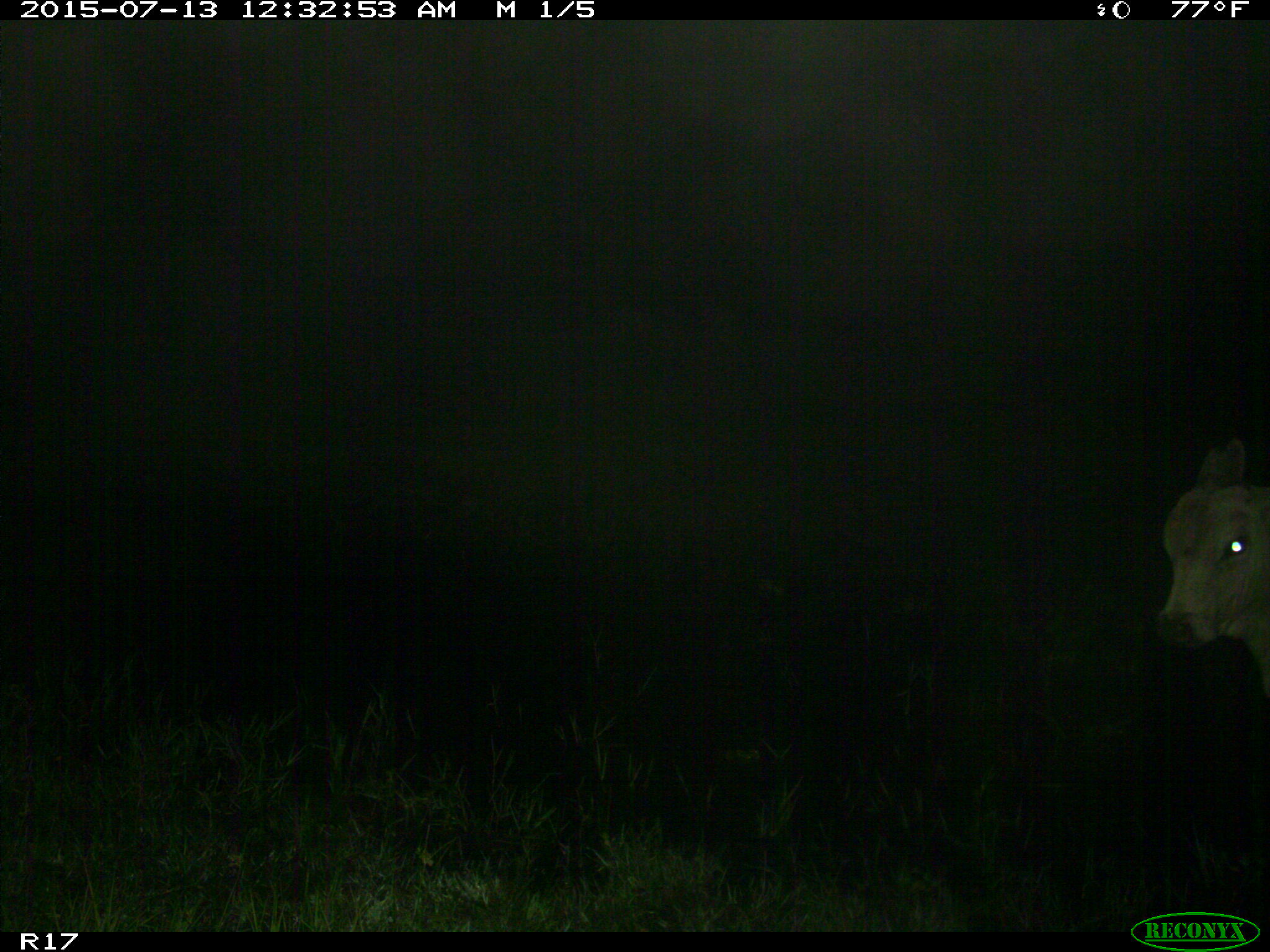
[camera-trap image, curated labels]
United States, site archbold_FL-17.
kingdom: Animalia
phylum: Chordata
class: Mammalia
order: Artiodactyla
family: Bovidae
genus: Bos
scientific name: Bos taurus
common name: domestic cow